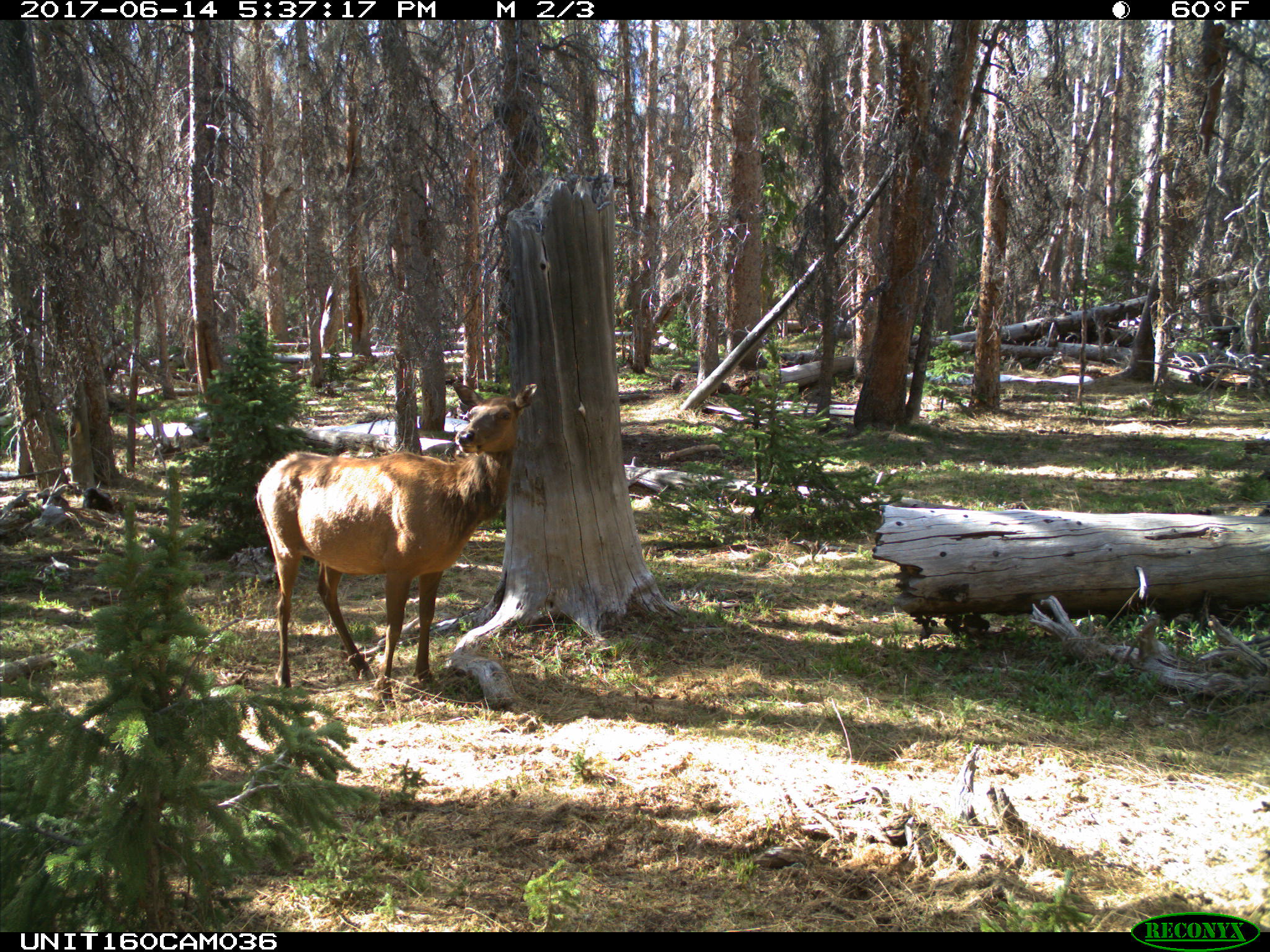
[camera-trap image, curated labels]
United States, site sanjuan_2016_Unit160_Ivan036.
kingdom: Animalia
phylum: Chordata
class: Mammalia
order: Artiodactyla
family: Cervidae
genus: Cervus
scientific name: Cervus elaphus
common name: red deer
Cervus elaphus (red deer).